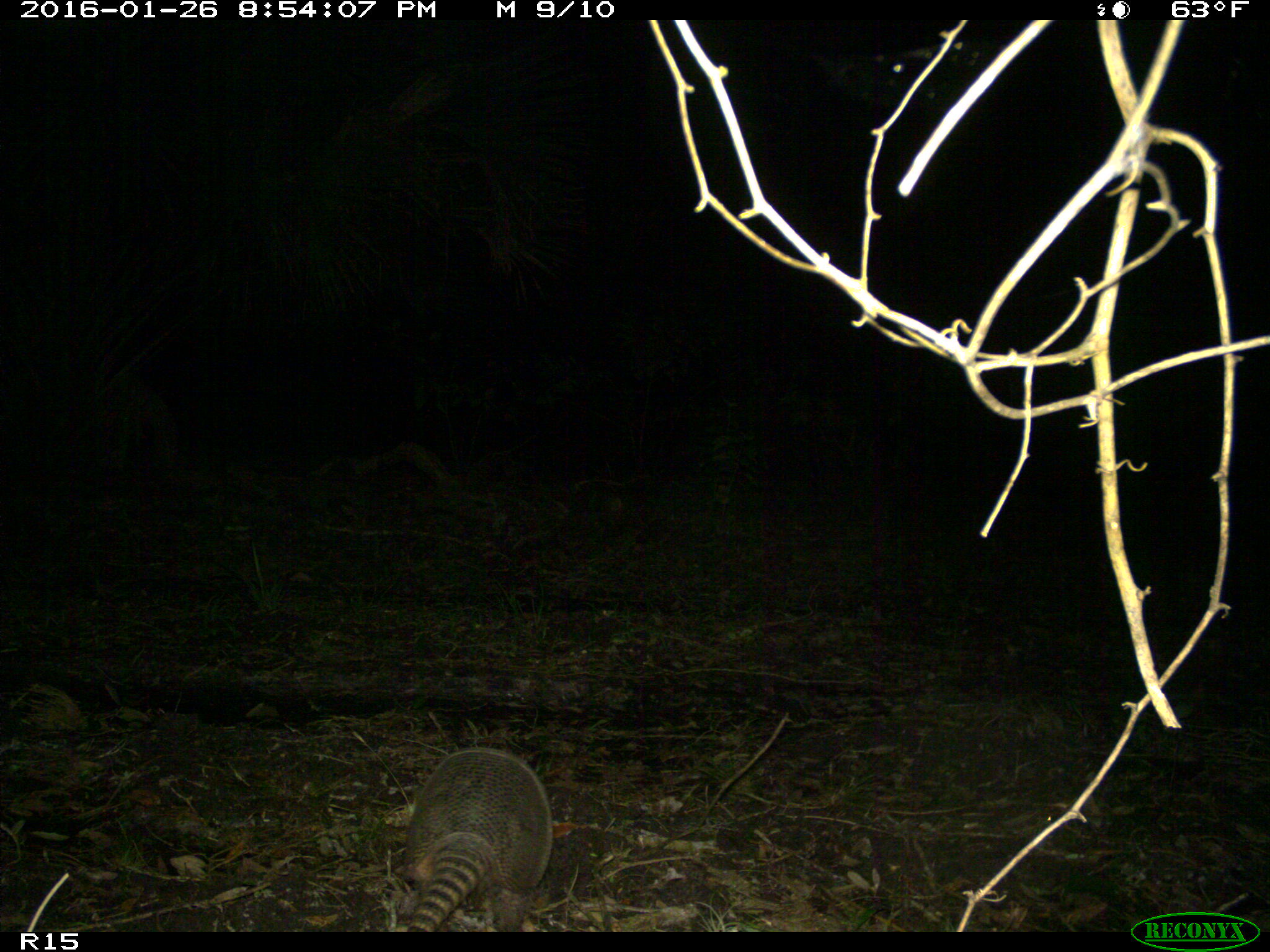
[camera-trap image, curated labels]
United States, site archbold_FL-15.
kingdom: Animalia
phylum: Chordata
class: Mammalia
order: Cingulata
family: Dasypodidae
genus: Dasypus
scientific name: Dasypus novemcinctus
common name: nine-banded armadillo